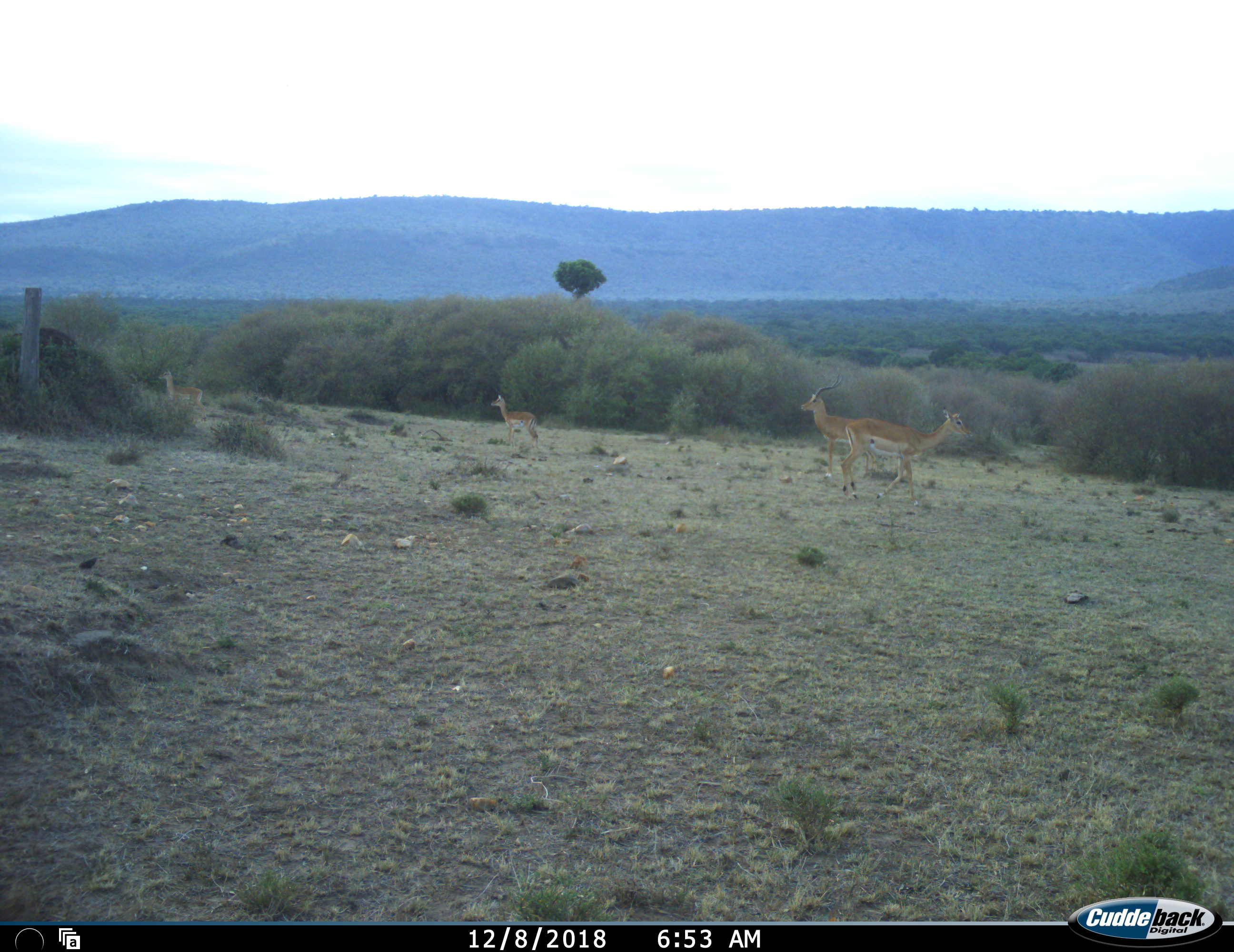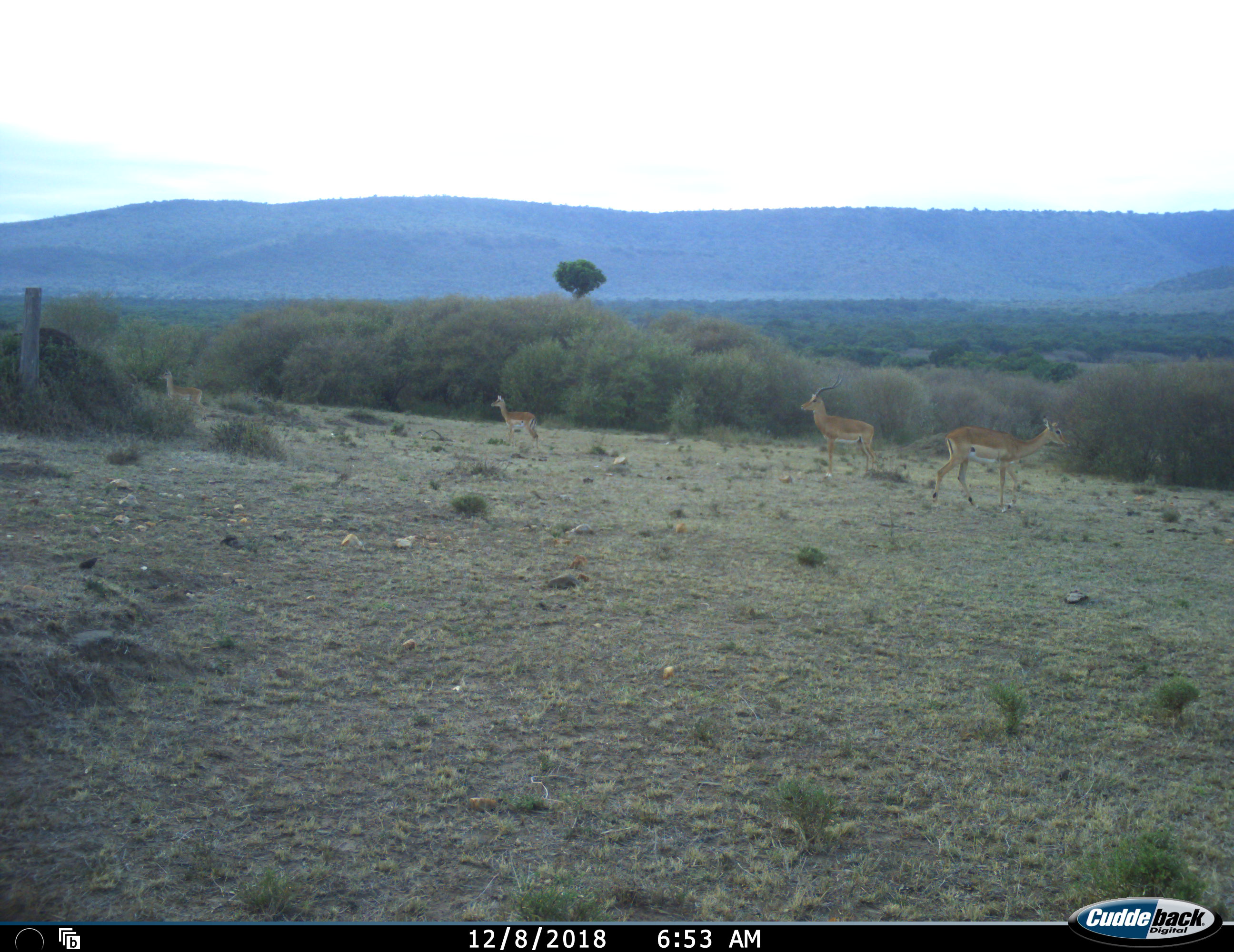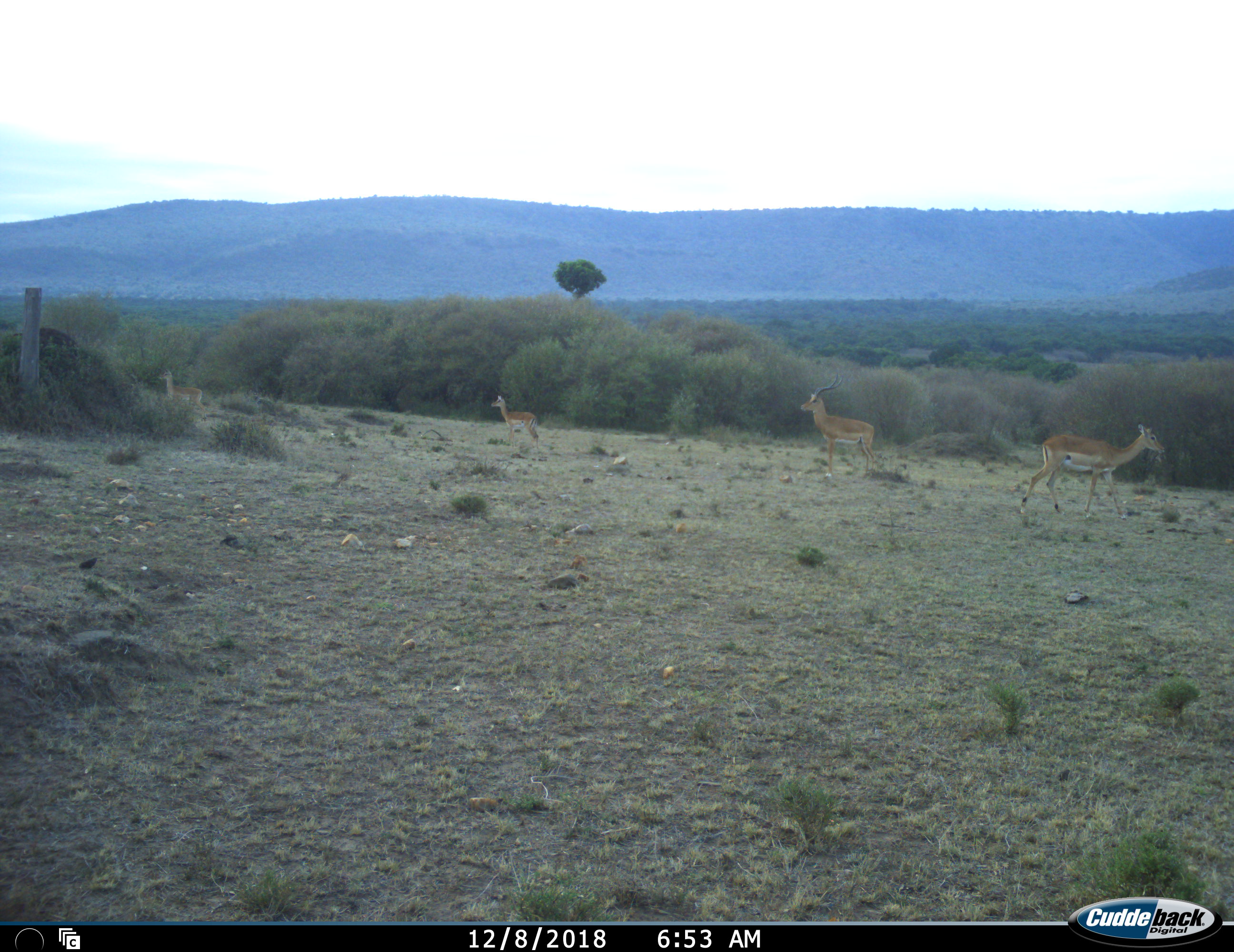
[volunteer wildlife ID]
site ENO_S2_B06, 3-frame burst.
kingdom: Animalia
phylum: Chordata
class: Mammalia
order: Artiodactyla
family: Bovidae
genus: Aepyceros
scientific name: Aepyceros melampus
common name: impala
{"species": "impala (Aepyceros melampus)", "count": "4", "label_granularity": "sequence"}